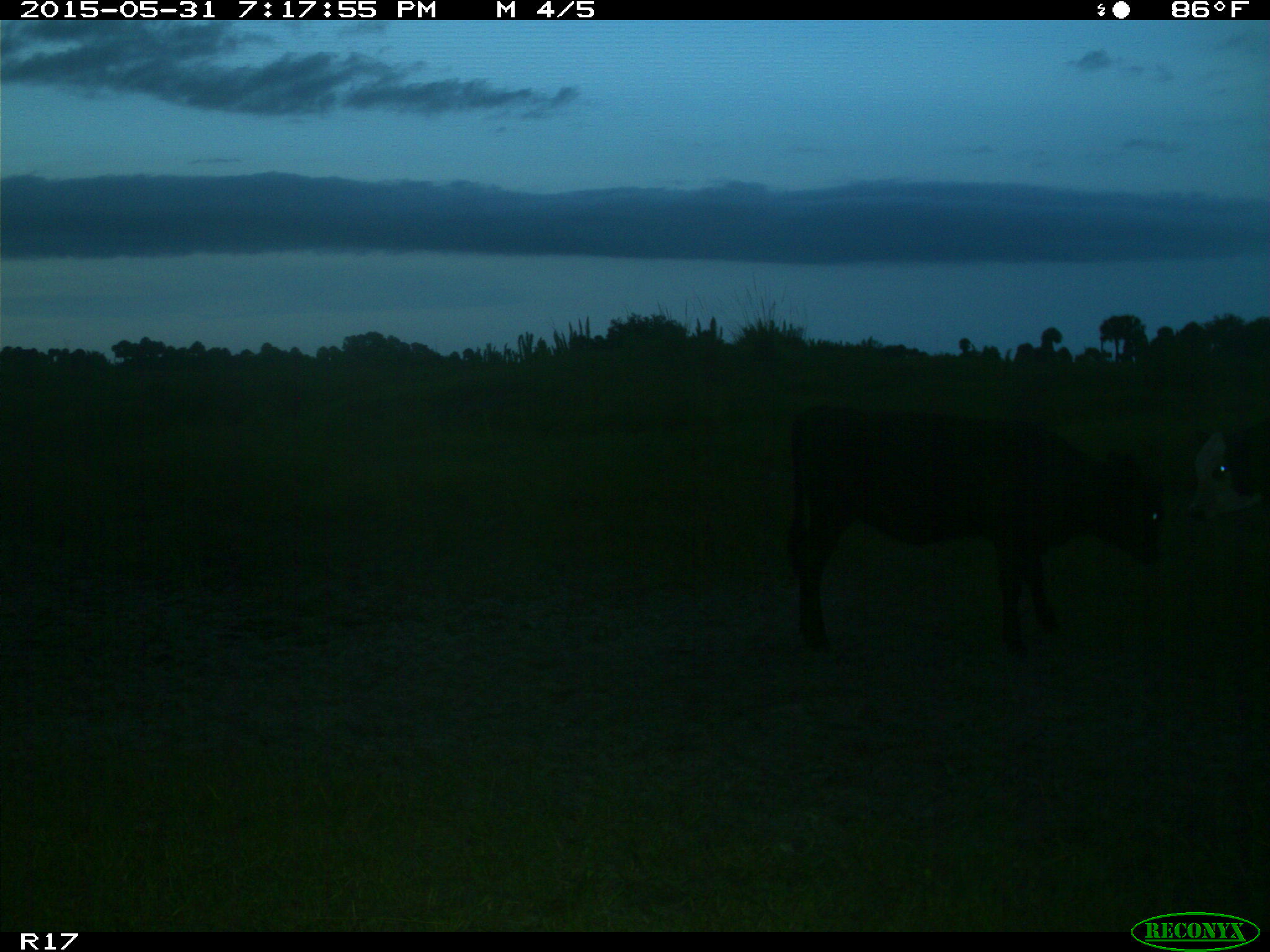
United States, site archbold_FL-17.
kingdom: Animalia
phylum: Chordata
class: Mammalia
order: Artiodactyla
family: Bovidae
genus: Bos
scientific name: Bos taurus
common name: domestic cow